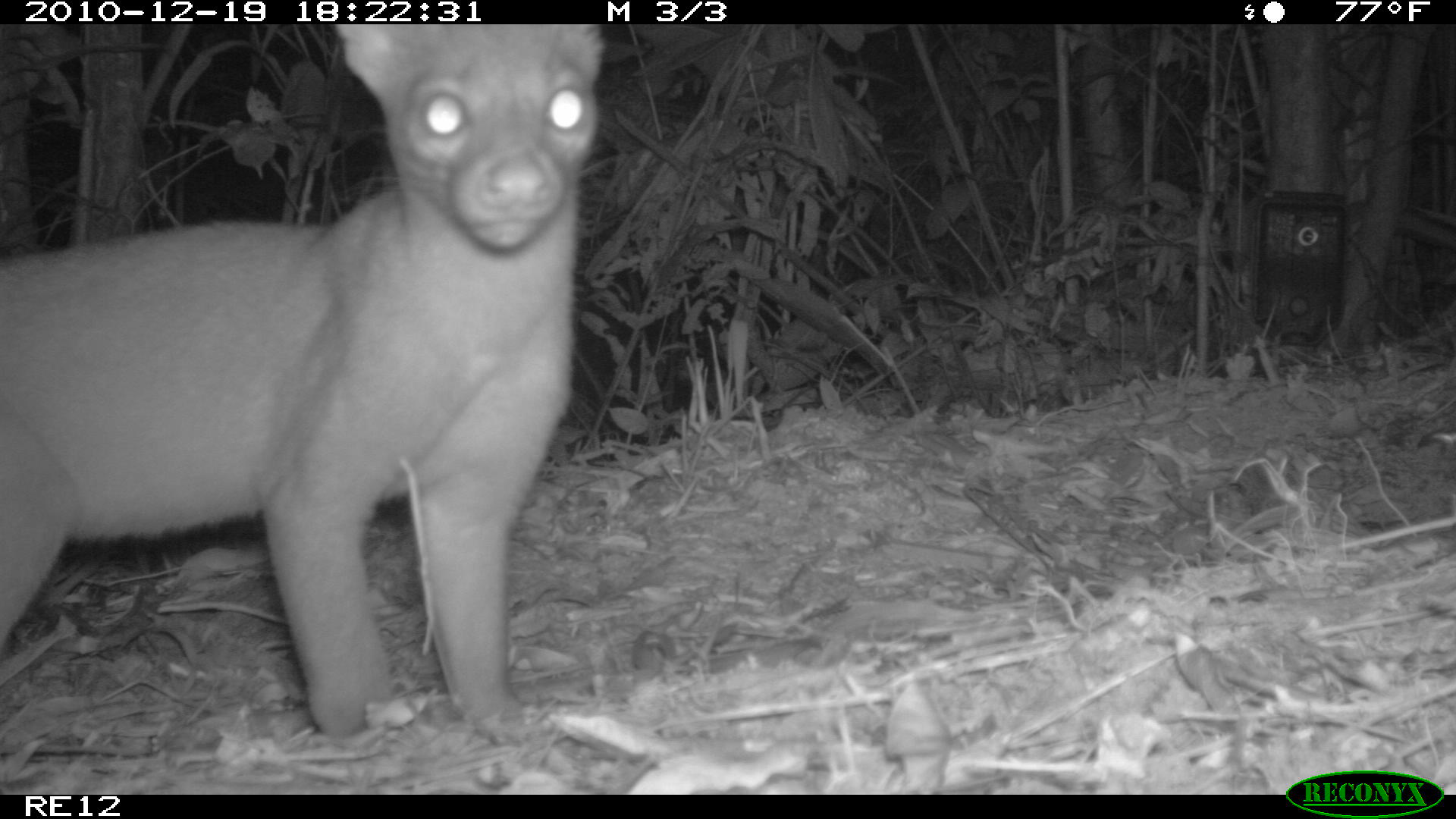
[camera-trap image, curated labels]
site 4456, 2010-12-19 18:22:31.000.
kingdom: Animalia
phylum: Chordata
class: Mammalia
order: Carnivora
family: Eupleridae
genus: Cryptoprocta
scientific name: Cryptoprocta ferox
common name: fossa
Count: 1.